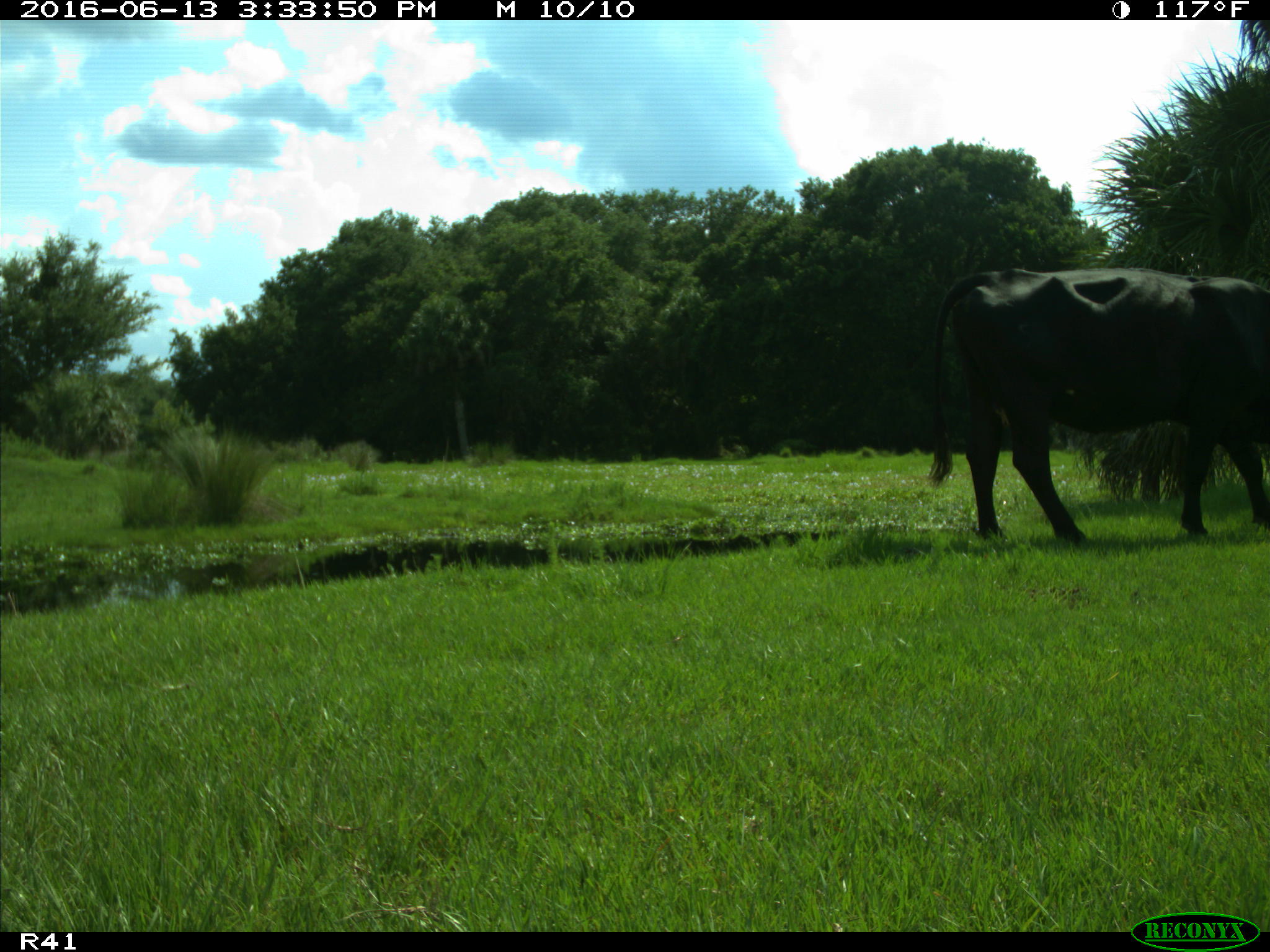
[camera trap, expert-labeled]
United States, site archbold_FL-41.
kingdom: Animalia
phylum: Chordata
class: Mammalia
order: Artiodactyla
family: Bovidae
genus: Bos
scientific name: Bos taurus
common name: domestic cow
Bos taurus (domestic cow).